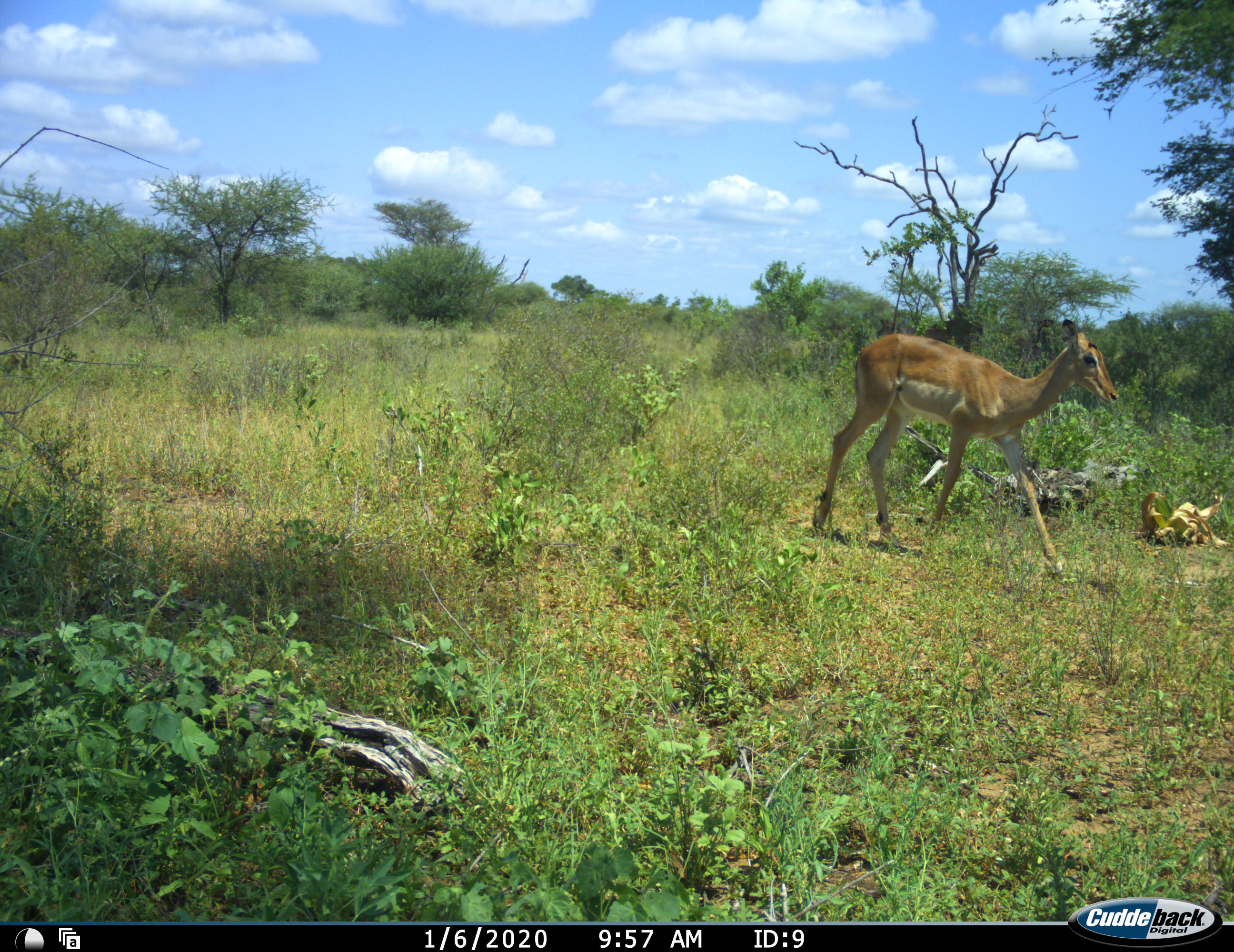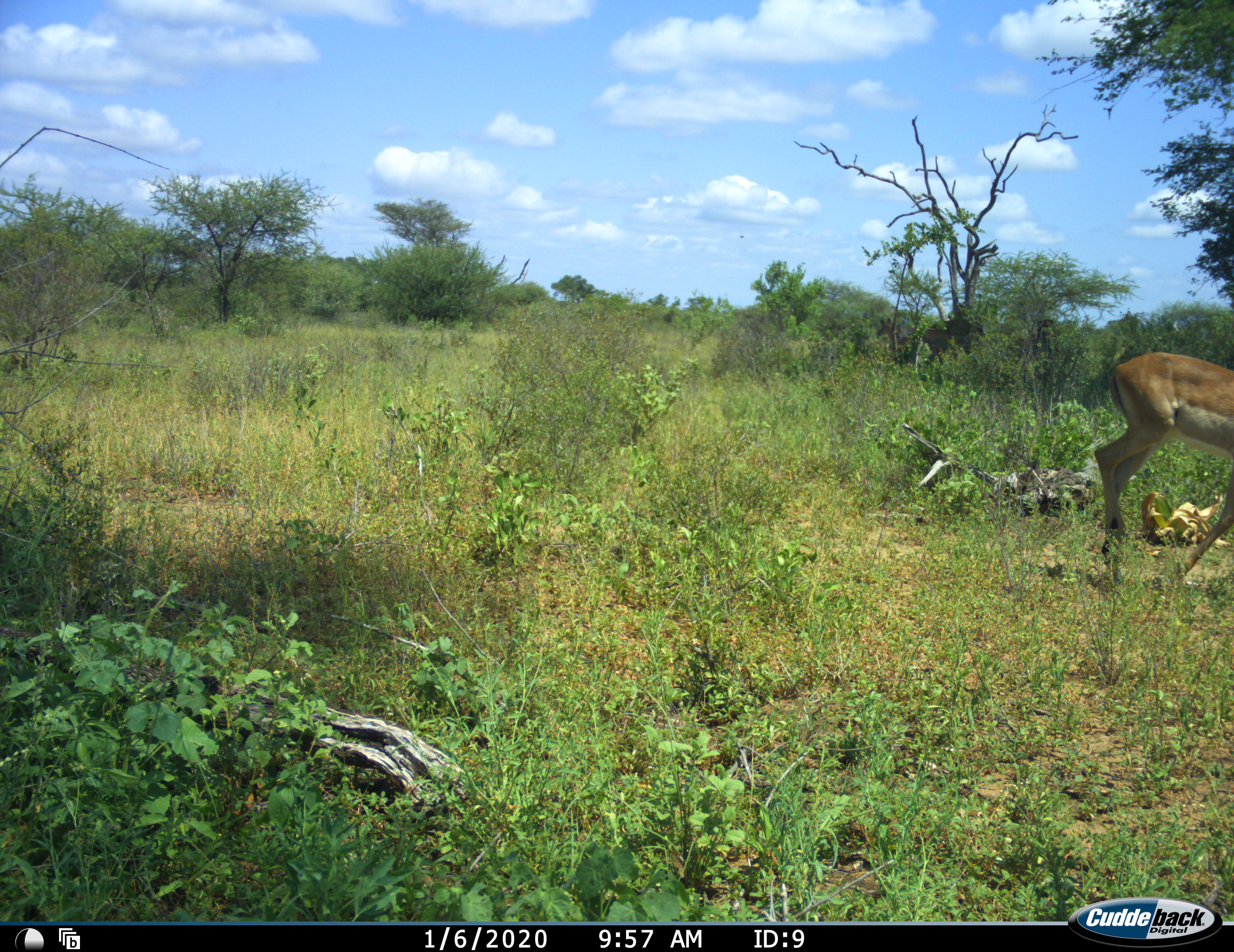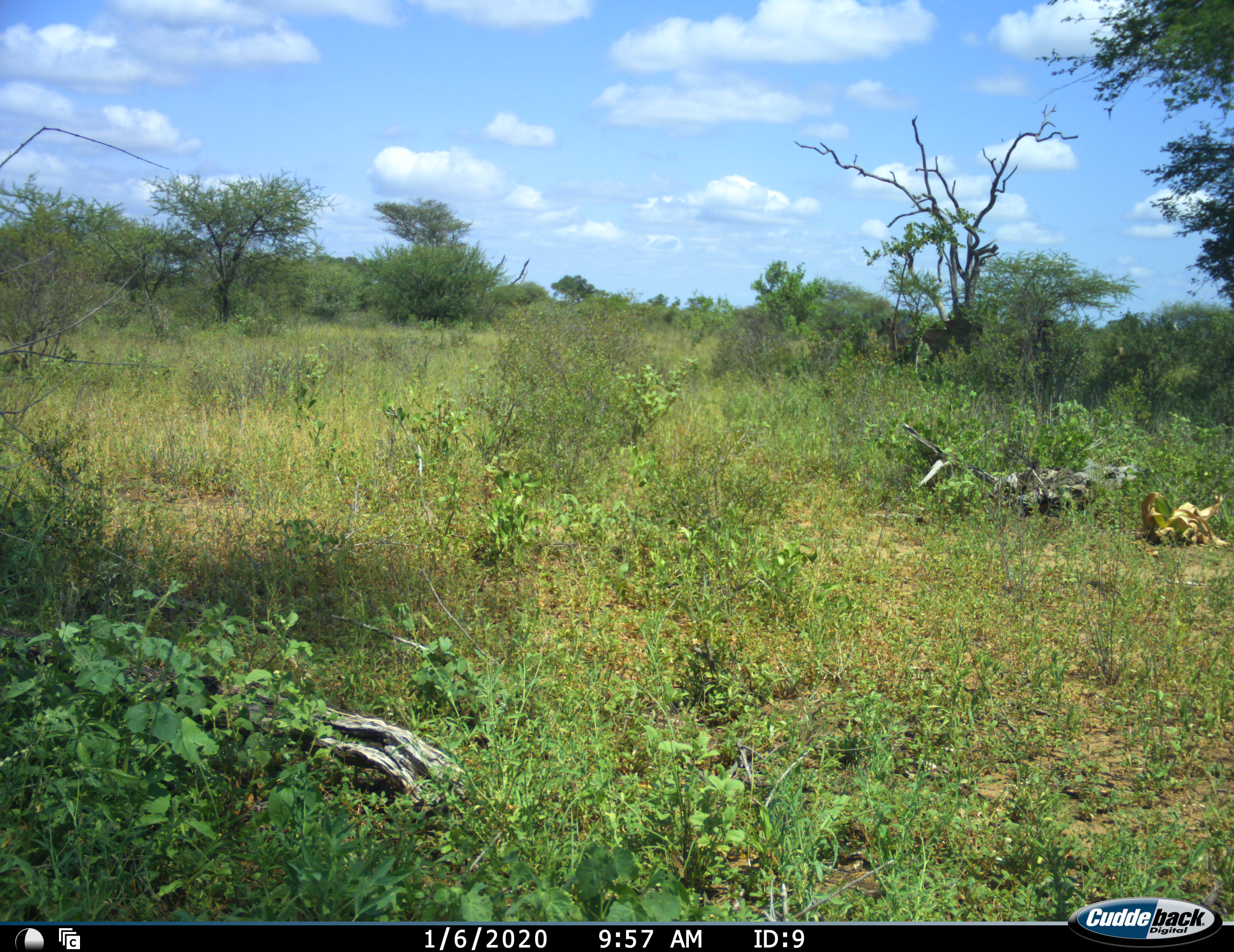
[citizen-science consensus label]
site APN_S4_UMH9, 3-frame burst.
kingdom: Animalia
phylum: Chordata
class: Mammalia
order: Artiodactyla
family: Bovidae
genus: Aepyceros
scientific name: Aepyceros melampus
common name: impala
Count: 1.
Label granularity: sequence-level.